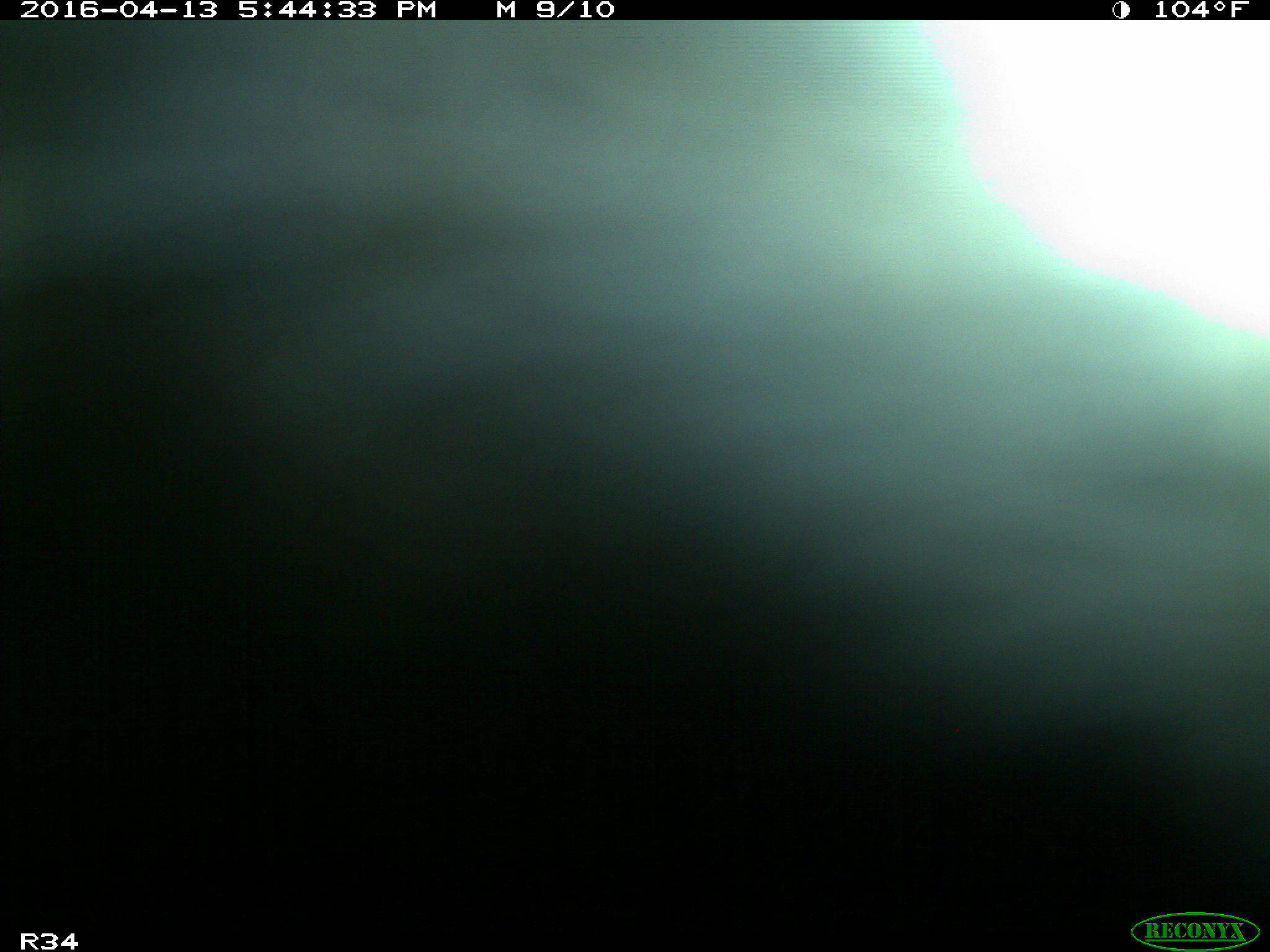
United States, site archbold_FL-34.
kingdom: Animalia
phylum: Chordata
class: Mammalia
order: Artiodactyla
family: Bovidae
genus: Bos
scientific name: Bos taurus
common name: domestic cow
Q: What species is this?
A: Bos taurus (domestic cow).